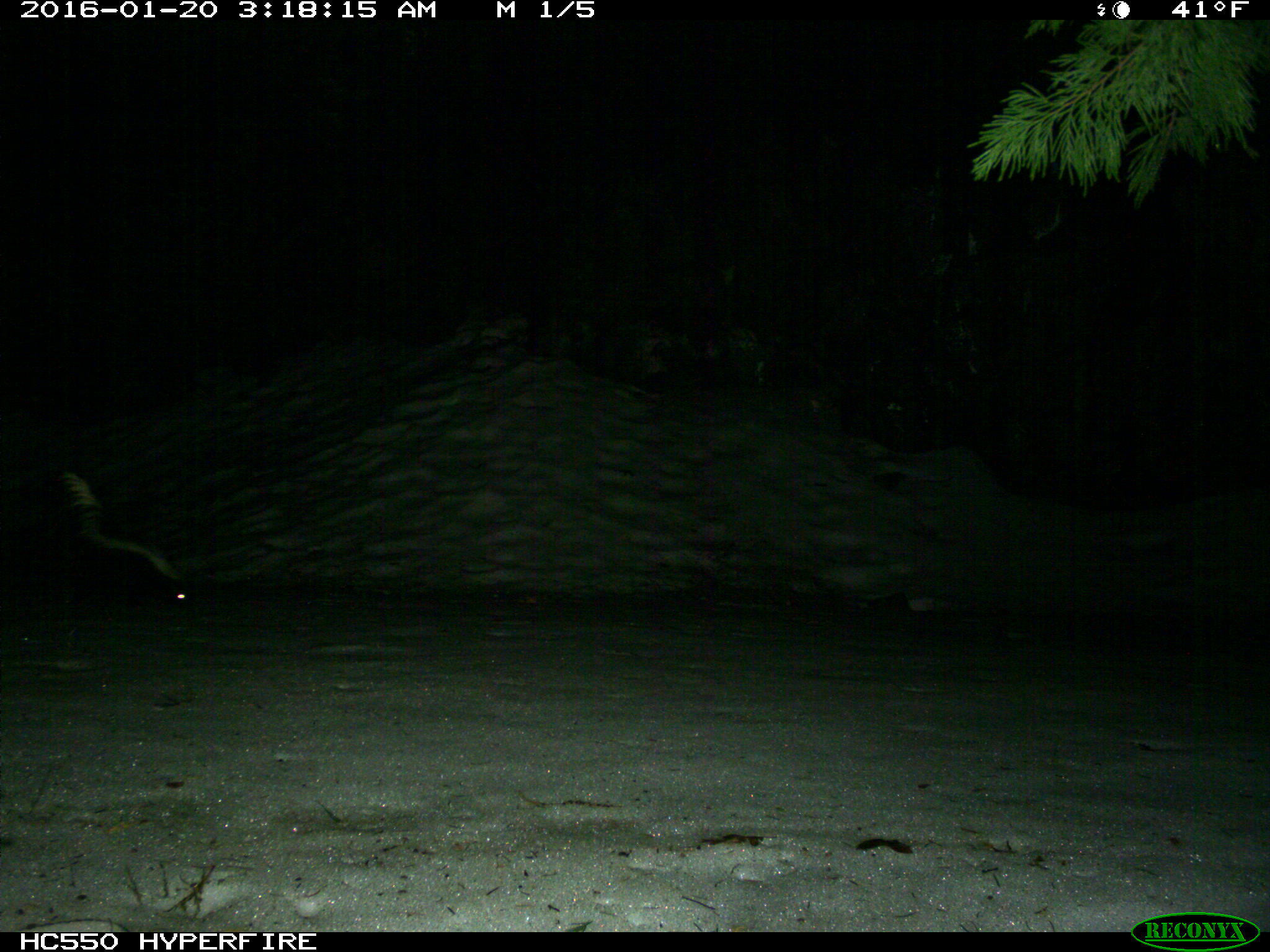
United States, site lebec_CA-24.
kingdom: Animalia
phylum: Chordata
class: Mammalia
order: Carnivora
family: Mephitidae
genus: Mephitis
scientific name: Mephitis mephitis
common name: striped skunk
Mephitis mephitis (striped skunk).